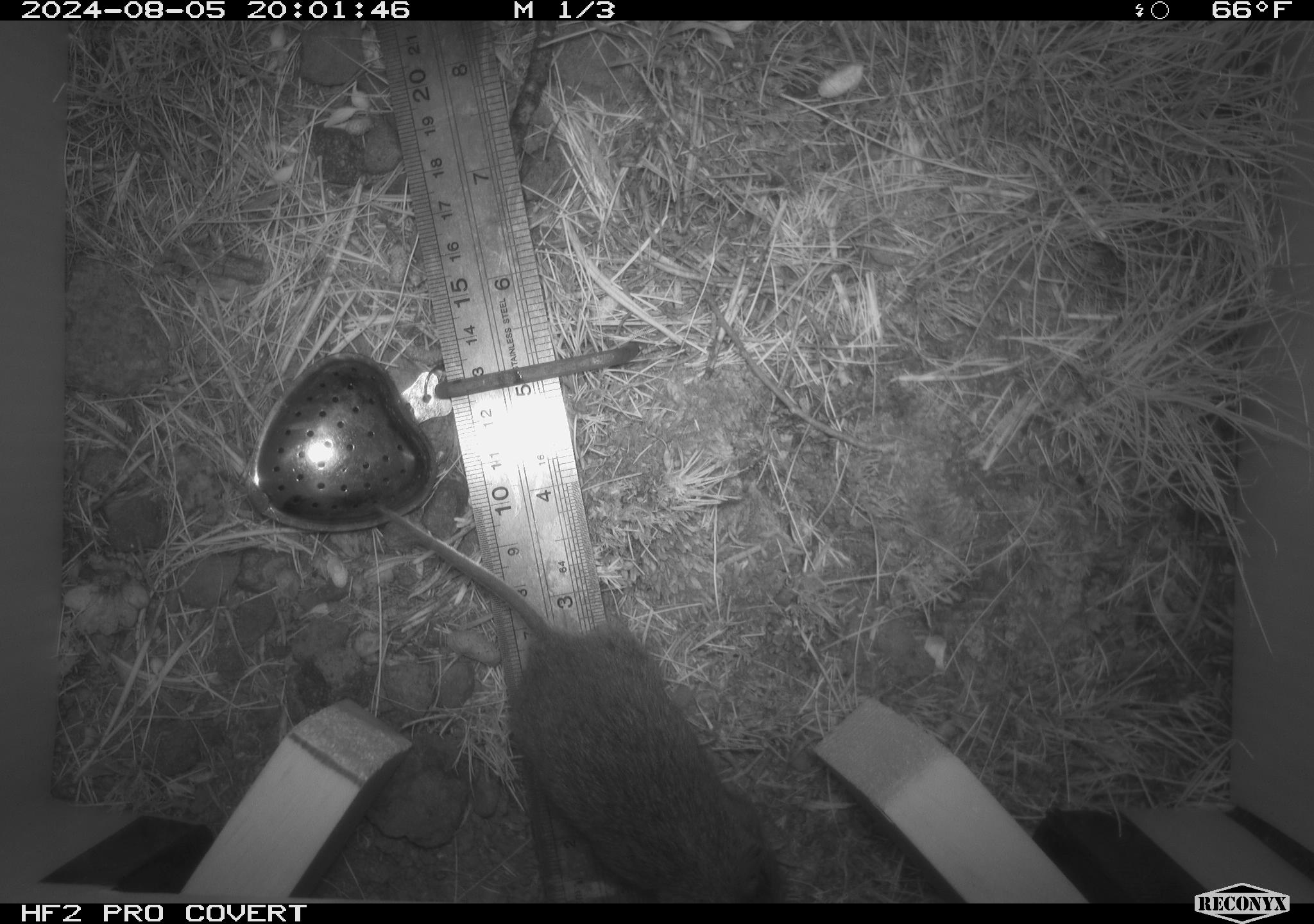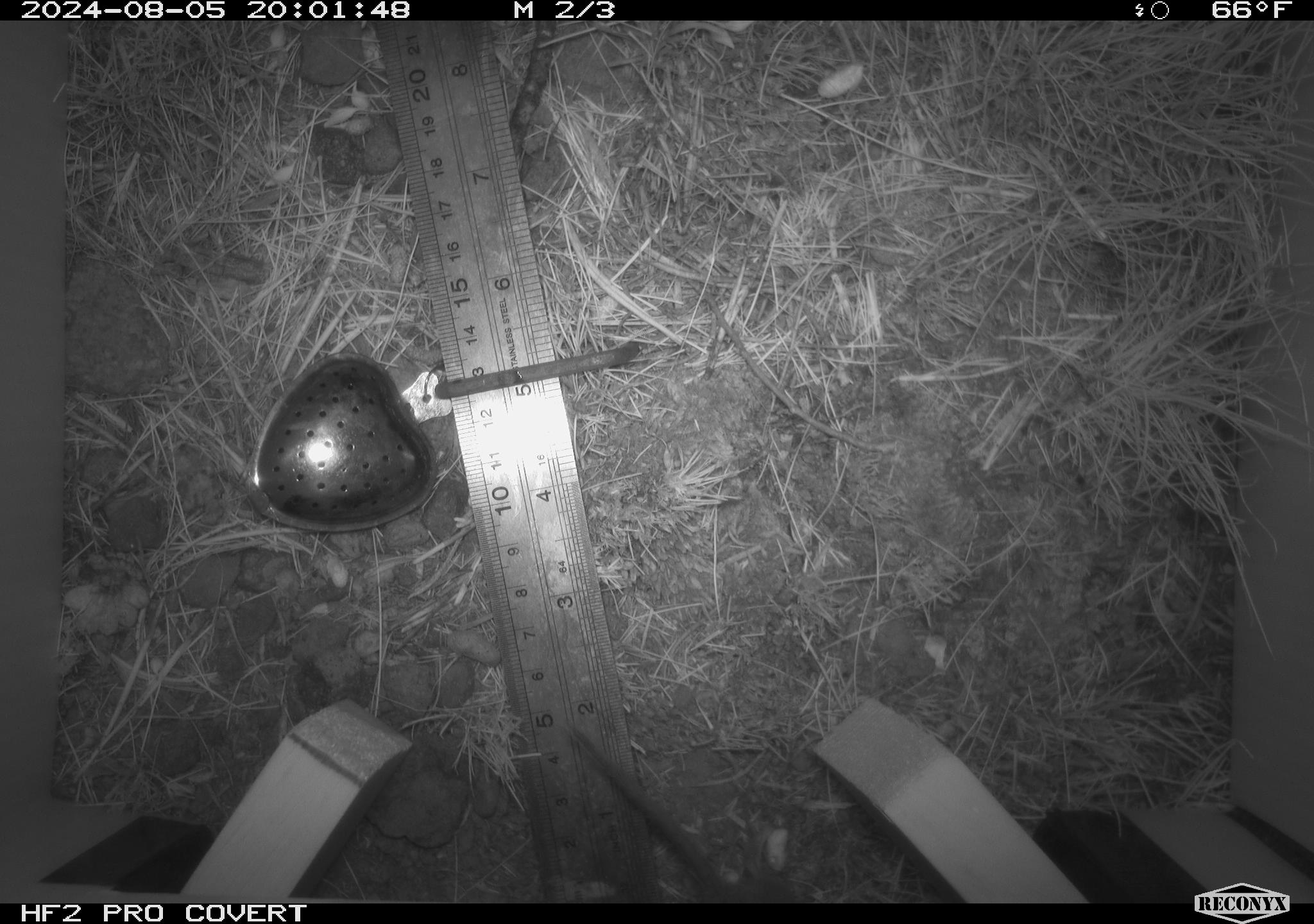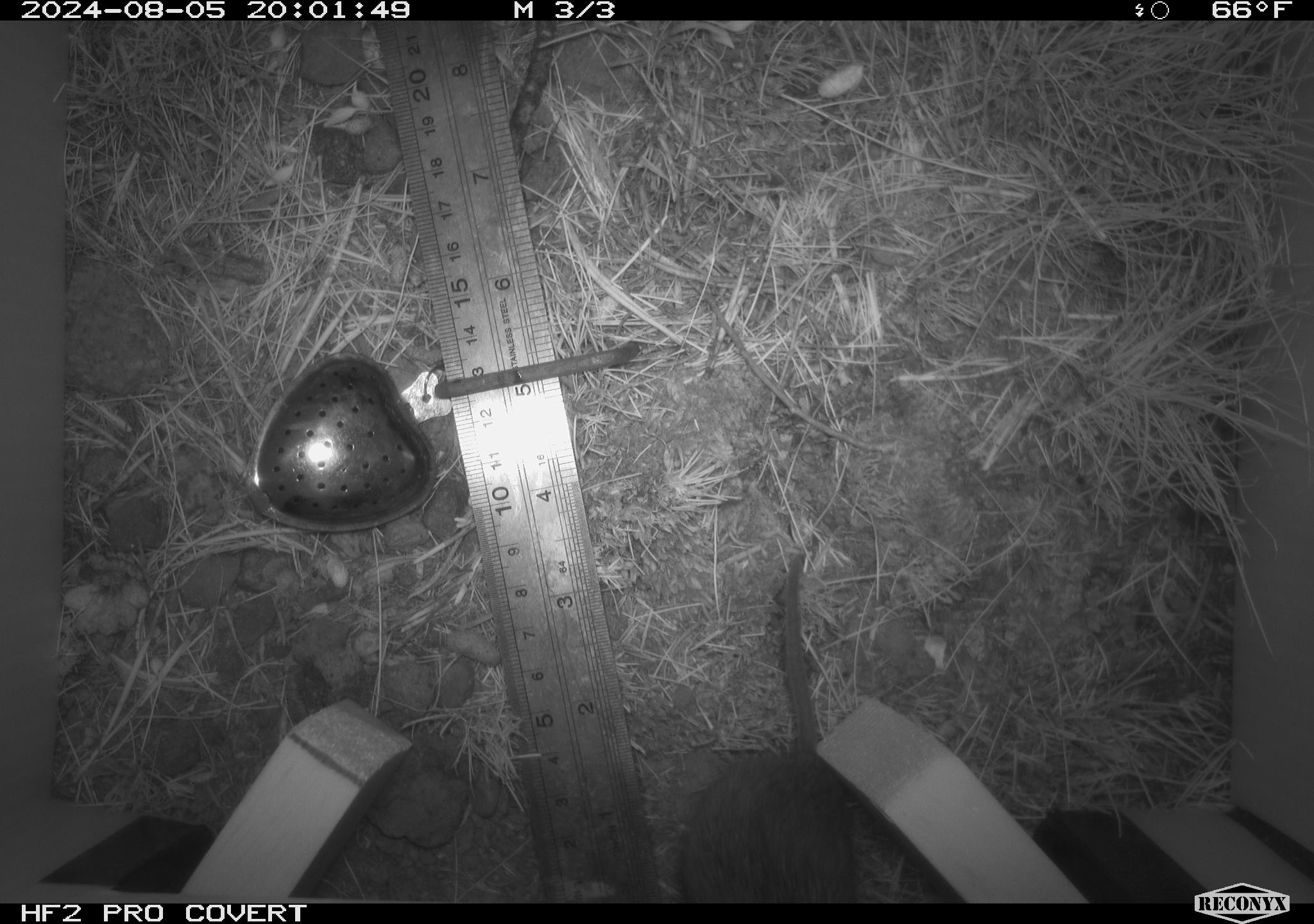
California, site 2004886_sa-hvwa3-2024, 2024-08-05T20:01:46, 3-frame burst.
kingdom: Animalia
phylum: Chordata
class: Mammalia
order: Rodentia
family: Cricetidae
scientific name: Arvicolinae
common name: voles, lemmings, and muskrats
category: arvicolinae subfamily